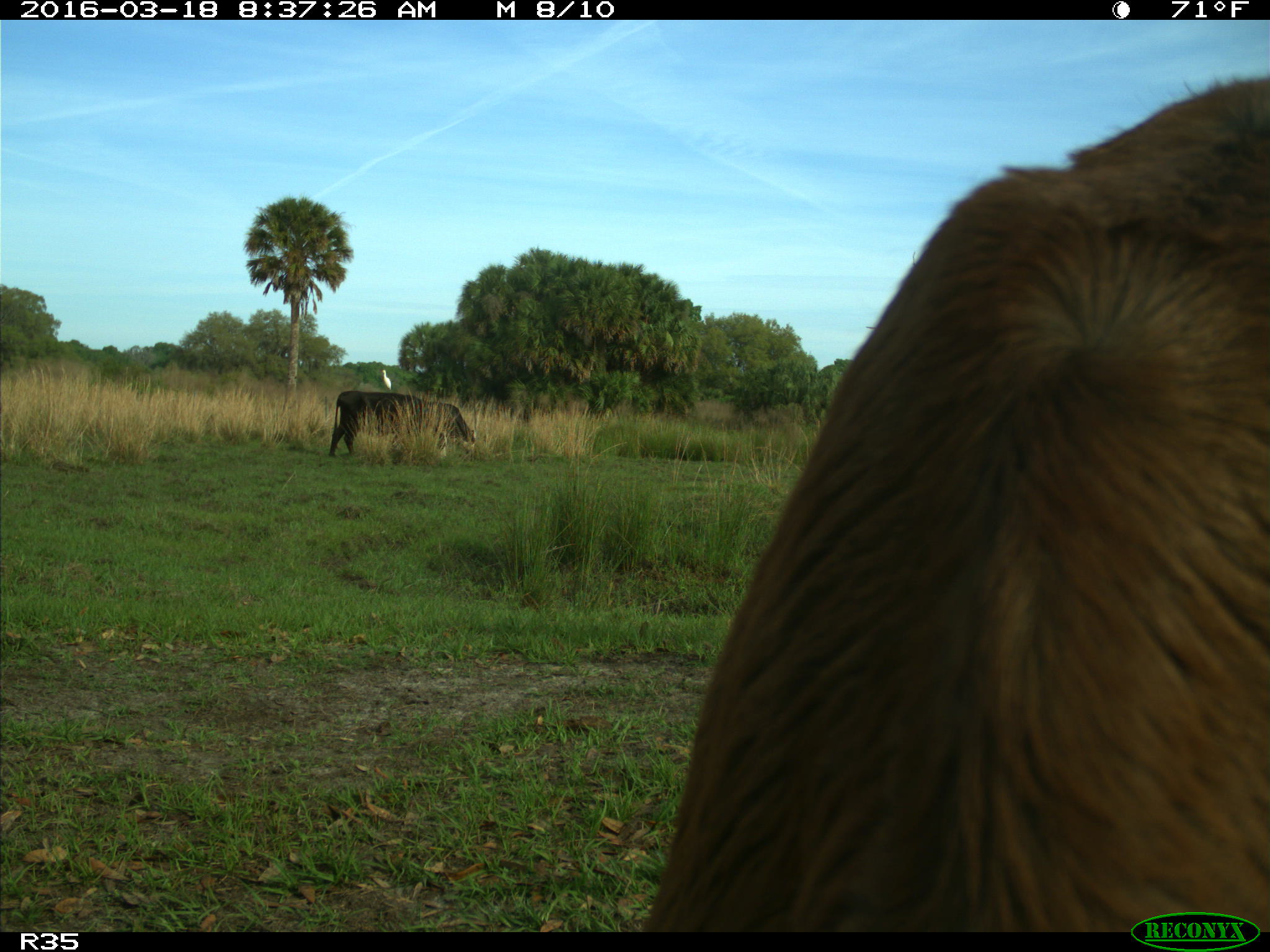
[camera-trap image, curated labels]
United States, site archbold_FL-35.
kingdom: Animalia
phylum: Chordata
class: Mammalia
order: Artiodactyla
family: Bovidae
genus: Bos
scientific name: Bos taurus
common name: domestic cow